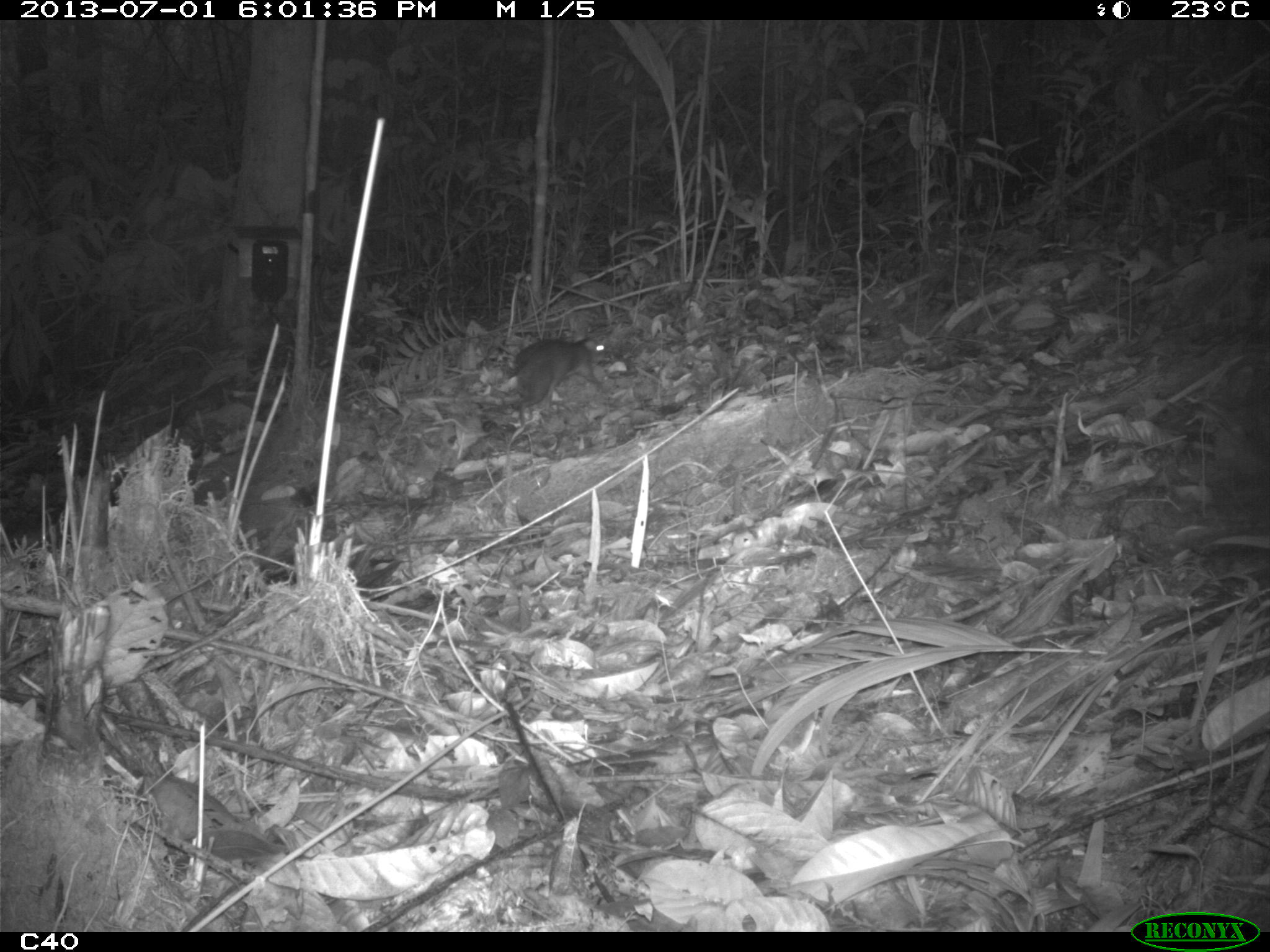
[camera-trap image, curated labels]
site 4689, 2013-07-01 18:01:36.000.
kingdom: Animalia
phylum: Chordata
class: Mammalia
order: Rodentia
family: Dasyproctidae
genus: Myoprocta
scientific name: Myoprocta pratti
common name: green acouchi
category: myoprocta pratii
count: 1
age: adult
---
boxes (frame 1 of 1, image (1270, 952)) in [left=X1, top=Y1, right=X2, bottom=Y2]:
myoprocta pratii: [left=514, top=336, right=609, bottom=426]